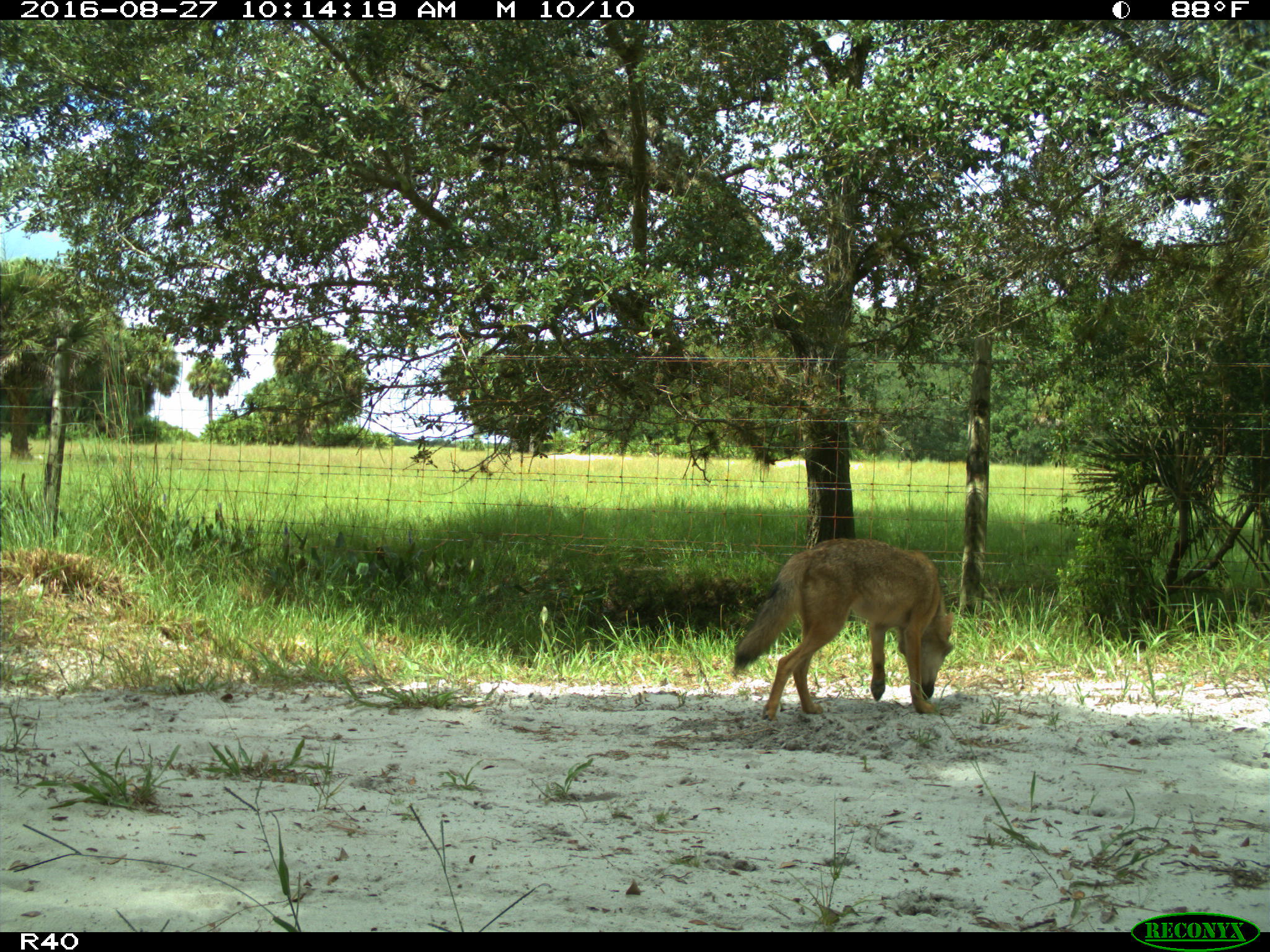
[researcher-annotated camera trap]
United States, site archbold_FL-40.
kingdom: Animalia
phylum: Chordata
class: Mammalia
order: Carnivora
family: Canidae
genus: Canis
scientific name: Canis latrans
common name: coyote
Canis latrans (coyote).